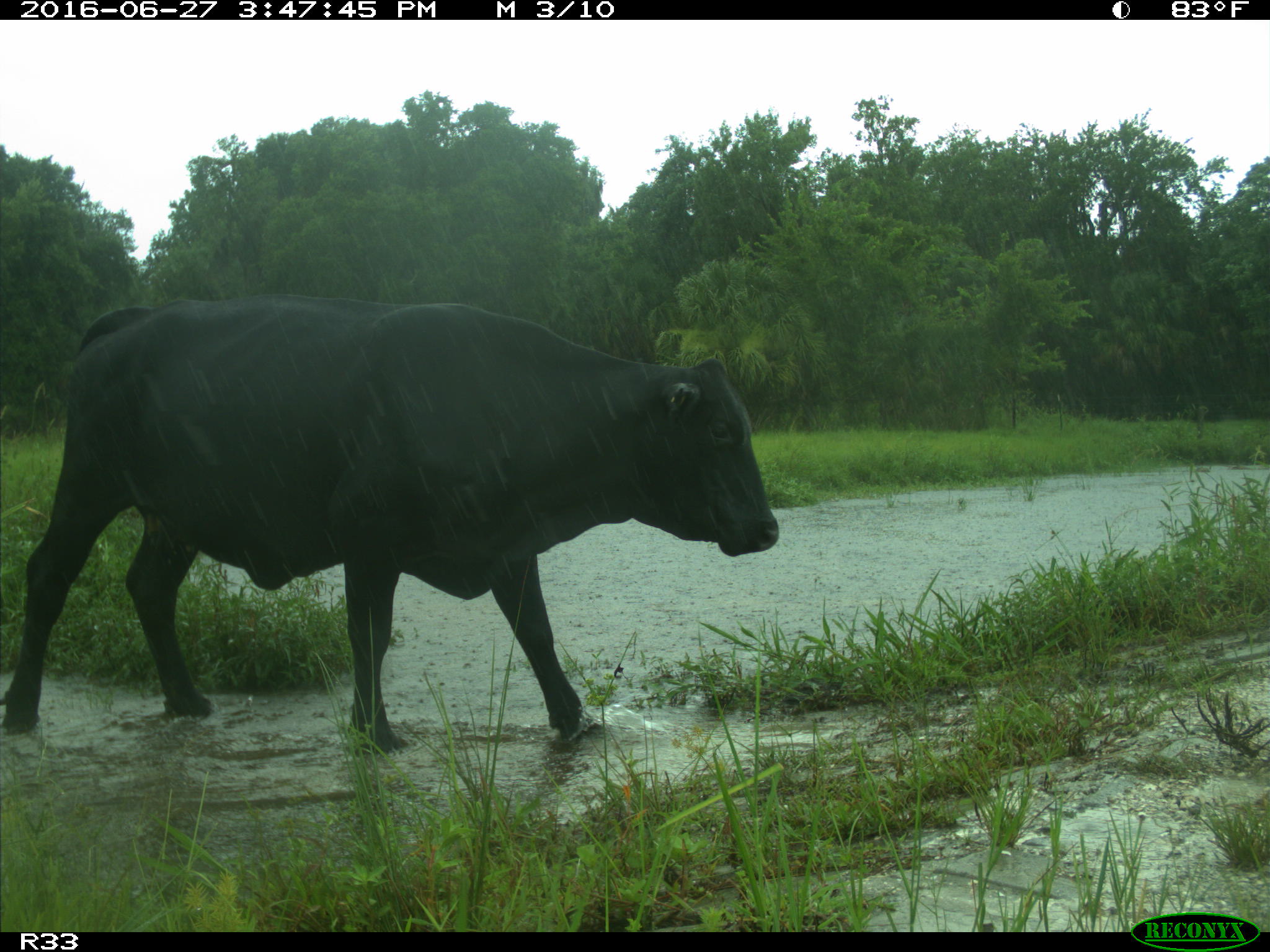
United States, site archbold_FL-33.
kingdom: Animalia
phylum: Chordata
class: Mammalia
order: Artiodactyla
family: Bovidae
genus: Bos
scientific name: Bos taurus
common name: domestic cow